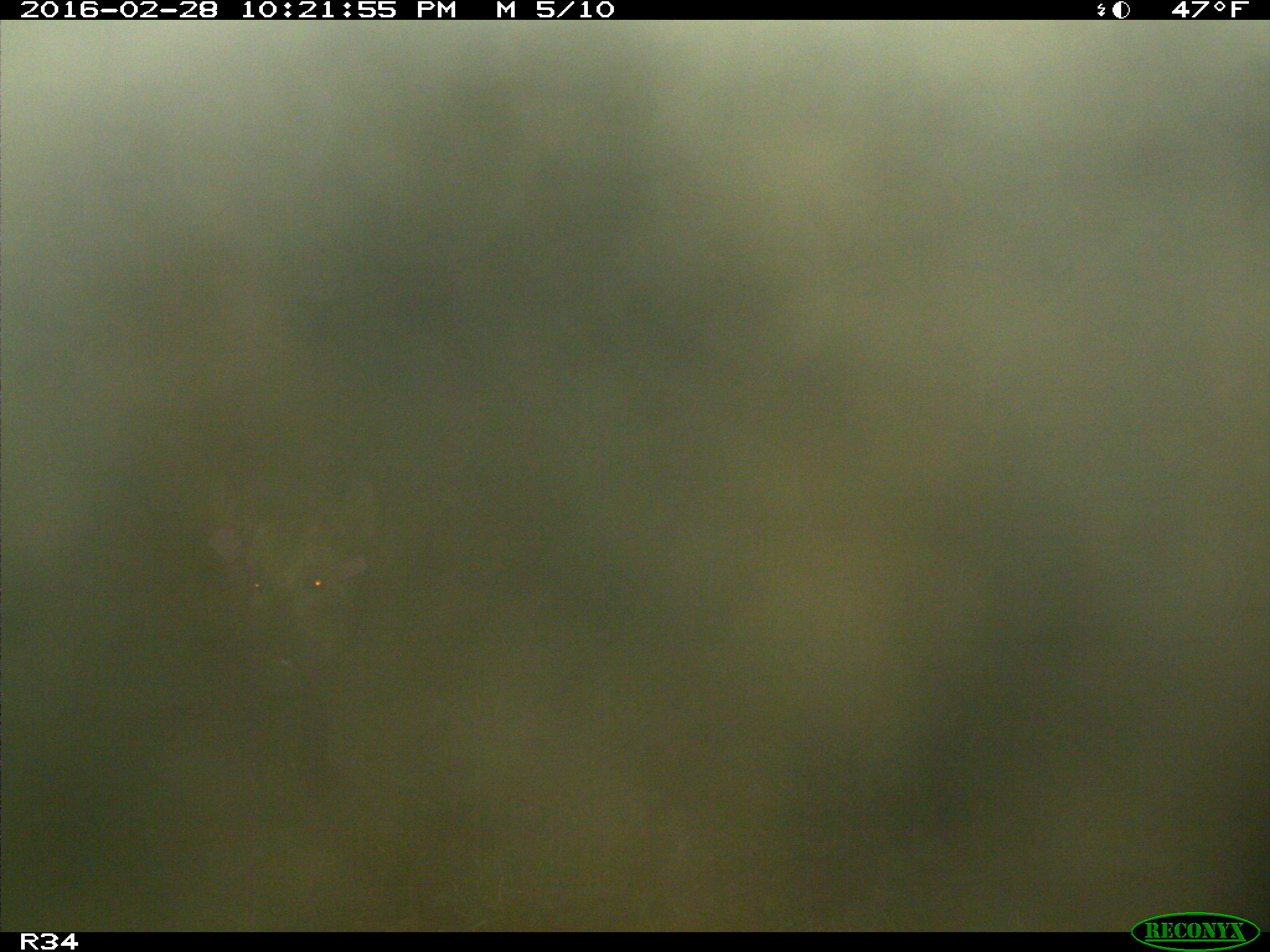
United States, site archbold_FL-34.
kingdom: Animalia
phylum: Chordata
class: Mammalia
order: Artiodactyla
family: Suidae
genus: Sus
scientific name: Sus scrofa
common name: wild boar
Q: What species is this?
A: Sus scrofa (wild boar).